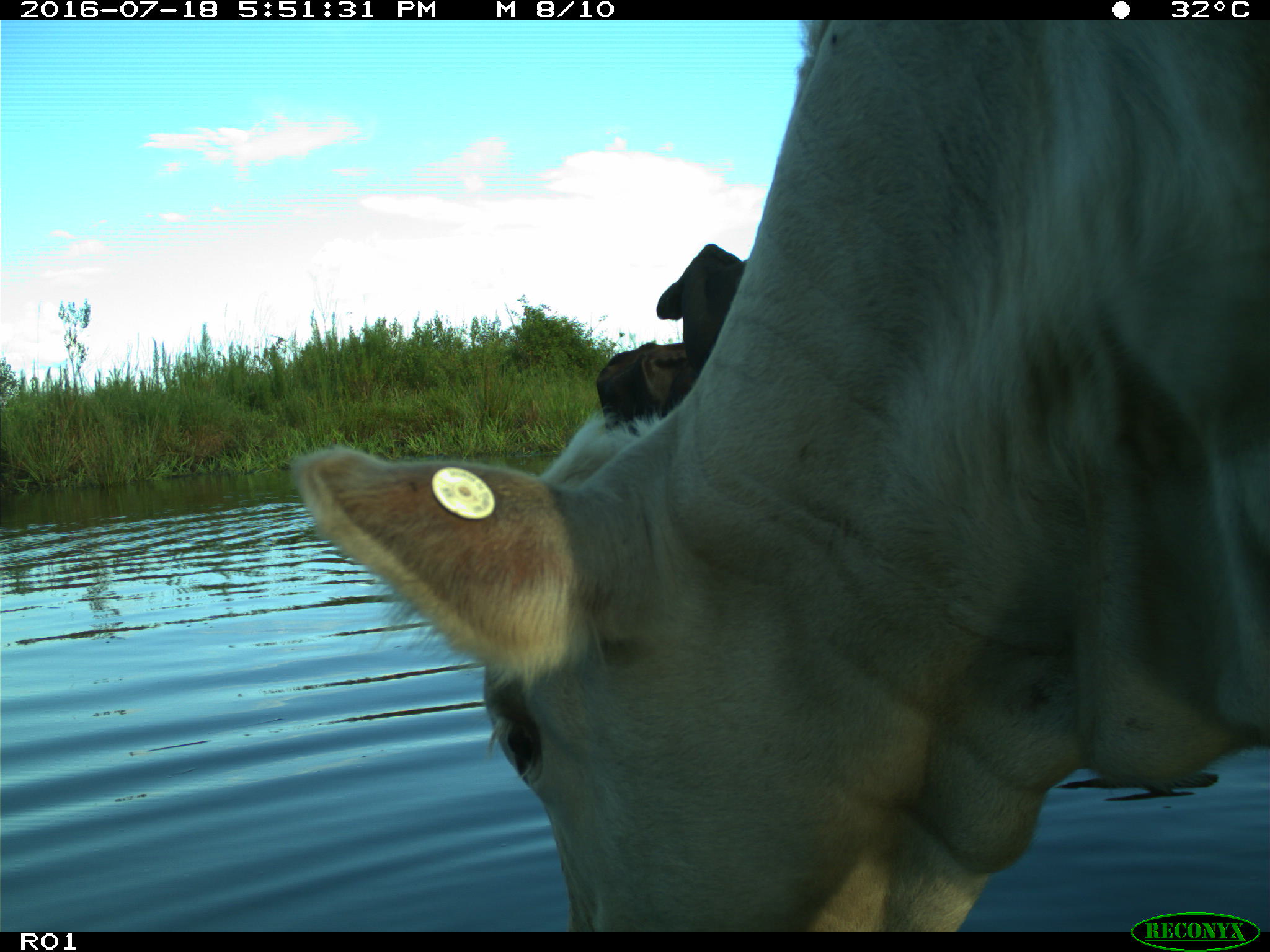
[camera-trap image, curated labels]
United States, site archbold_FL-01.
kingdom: Animalia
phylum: Chordata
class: Mammalia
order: Artiodactyla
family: Bovidae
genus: Bos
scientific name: Bos taurus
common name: domestic cow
Bos taurus (domestic cow).